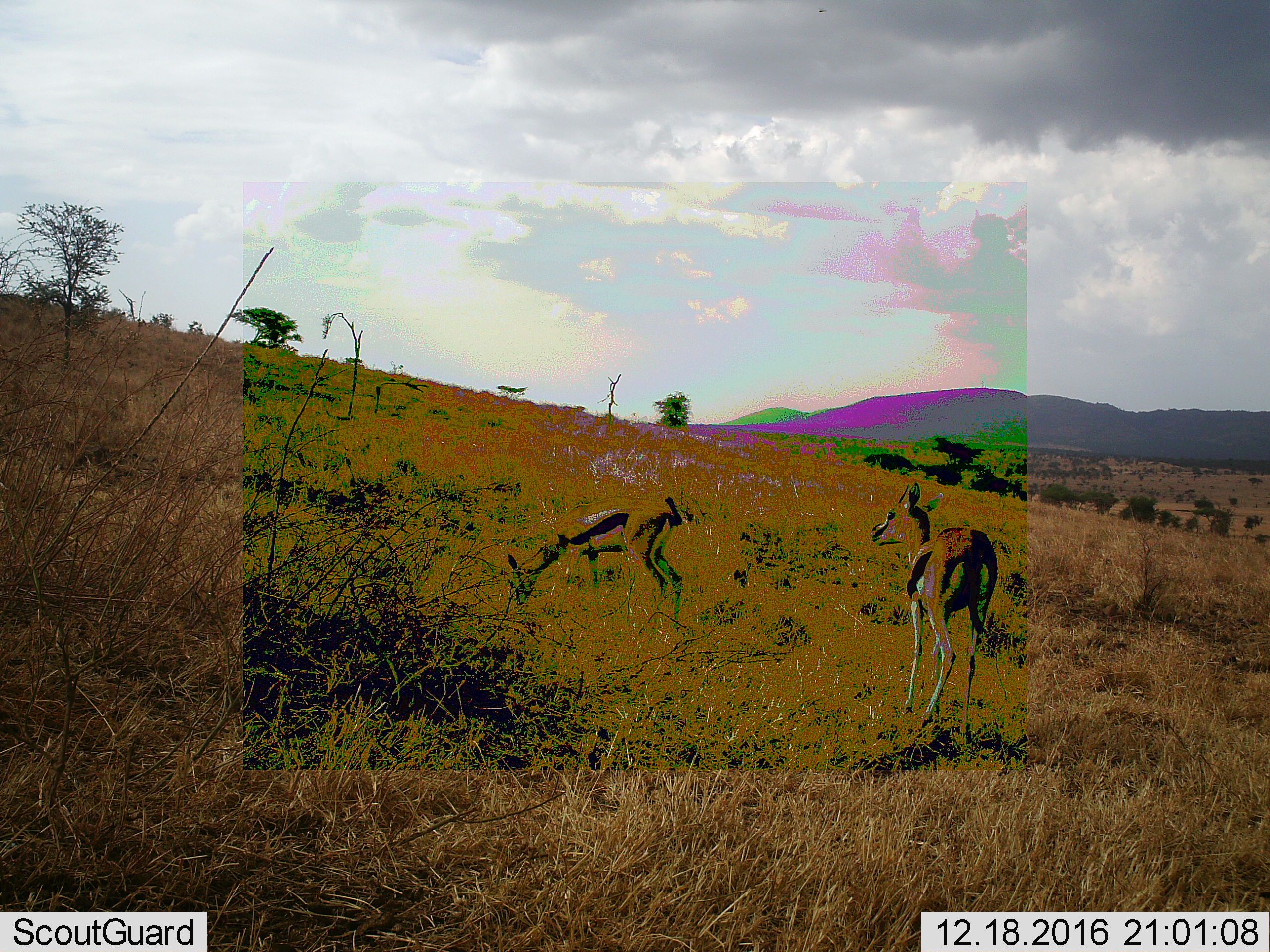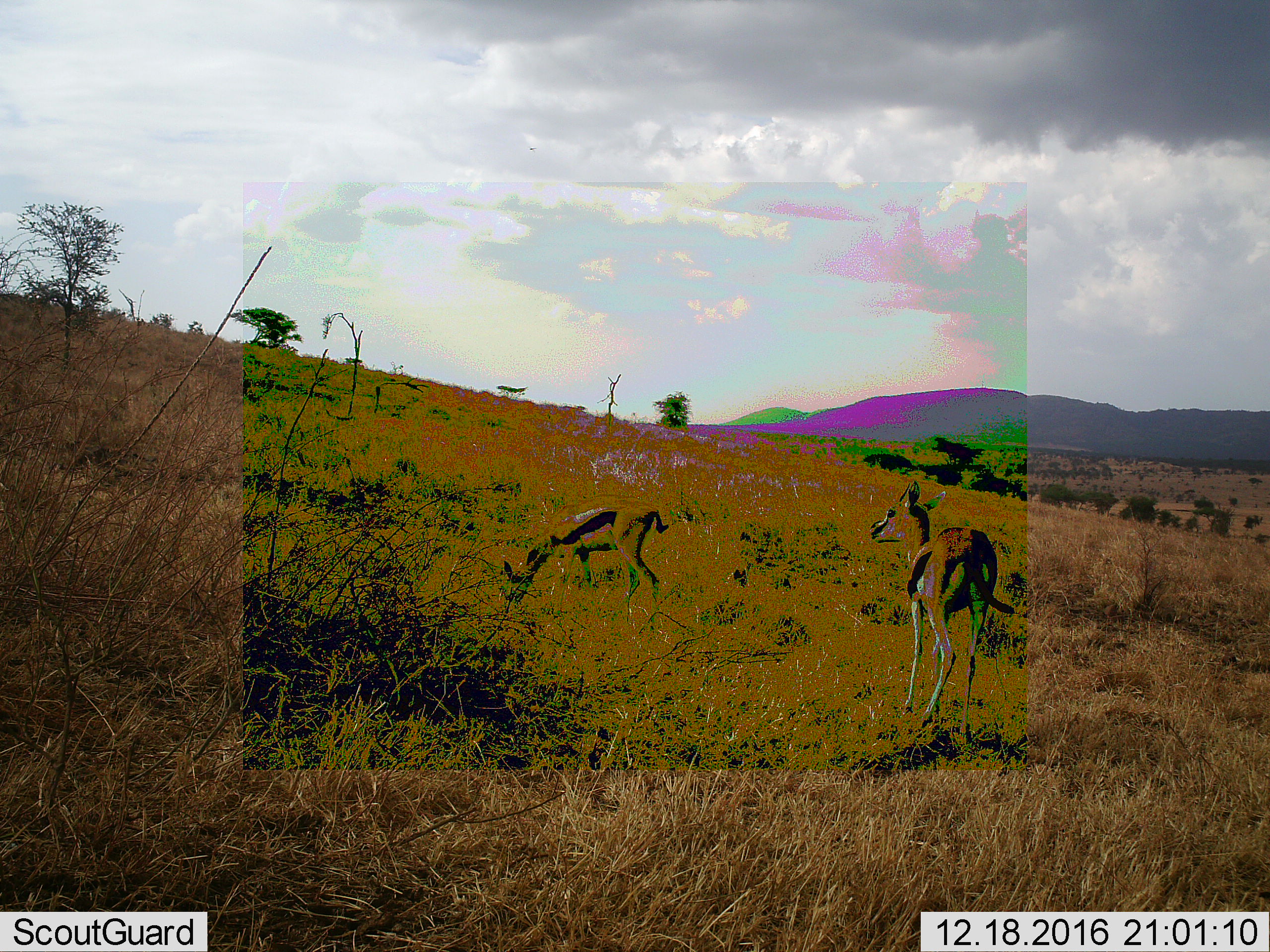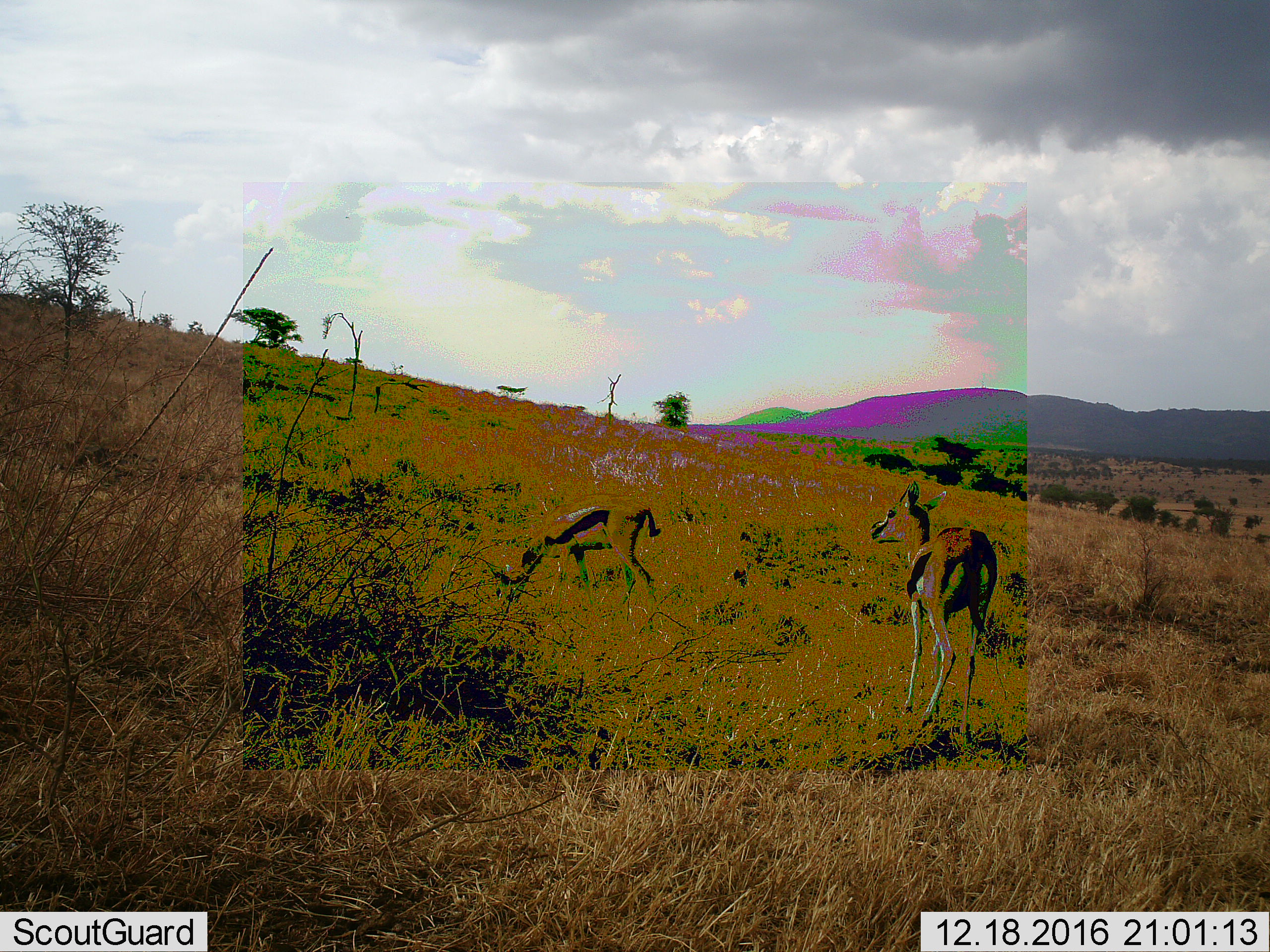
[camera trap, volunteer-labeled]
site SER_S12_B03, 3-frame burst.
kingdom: Animalia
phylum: Chordata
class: Mammalia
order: Artiodactyla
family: Bovidae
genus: Eudorcas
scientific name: Eudorcas thomsonii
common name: thomson's gazelle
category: gazellethomsons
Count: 2.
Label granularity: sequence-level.